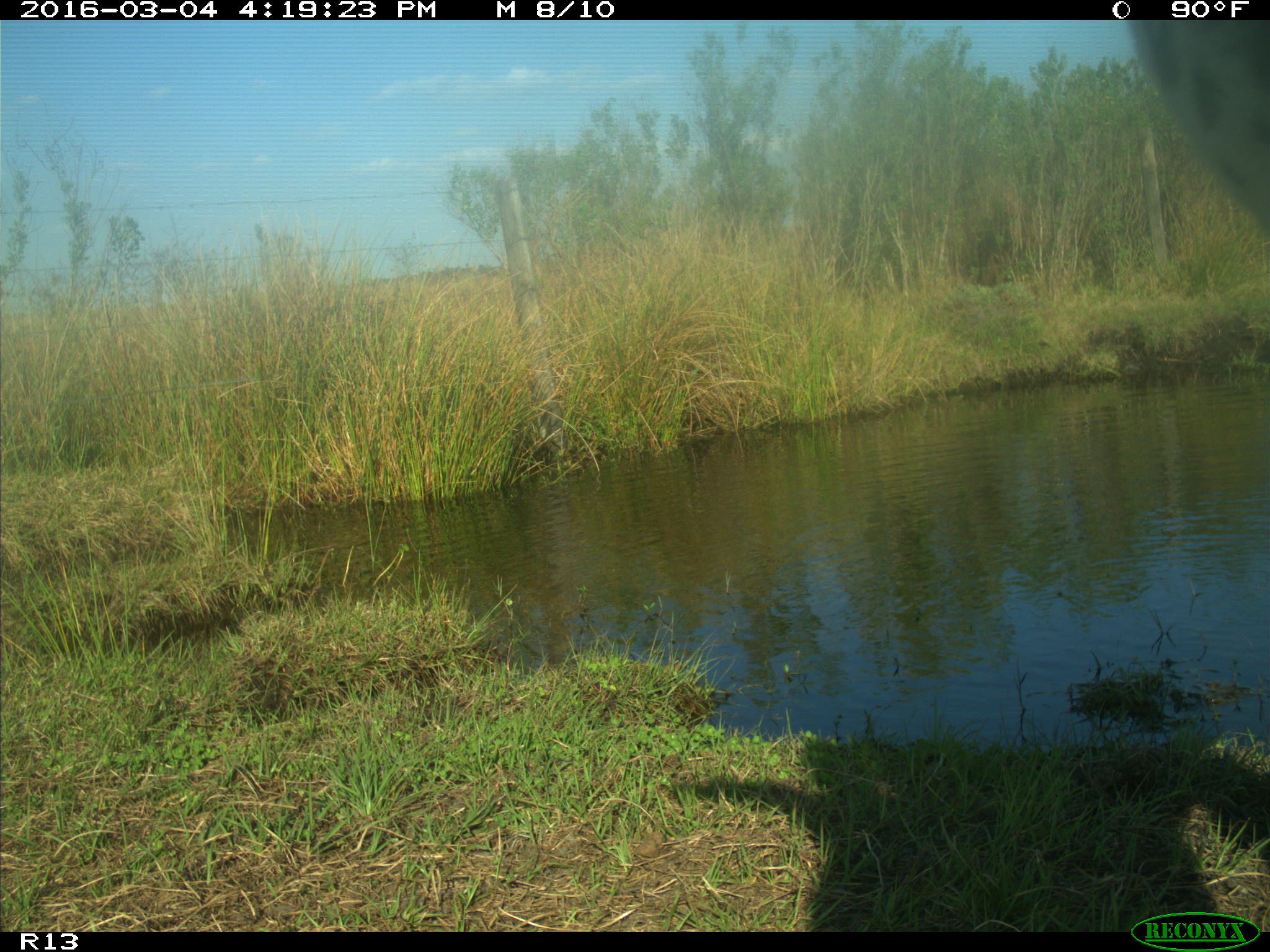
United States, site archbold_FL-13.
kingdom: Animalia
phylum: Chordata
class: Mammalia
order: Artiodactyla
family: Bovidae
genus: Bos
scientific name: Bos taurus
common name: domestic cow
Bos taurus (domestic cow).